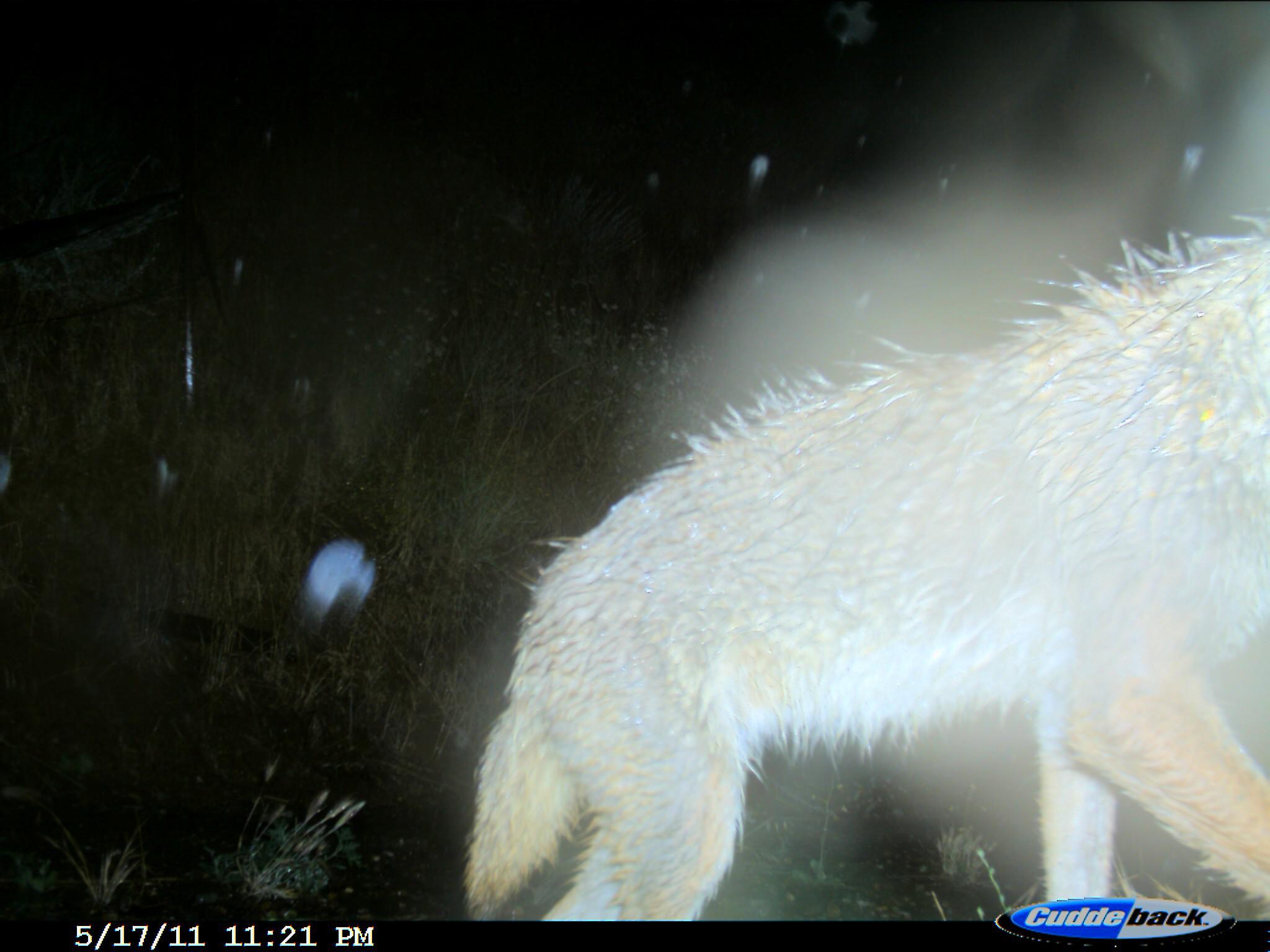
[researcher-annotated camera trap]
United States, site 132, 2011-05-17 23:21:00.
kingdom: Animalia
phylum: Chordata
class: Mammalia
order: Carnivora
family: Canidae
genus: Canis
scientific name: Canis latrans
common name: coyote